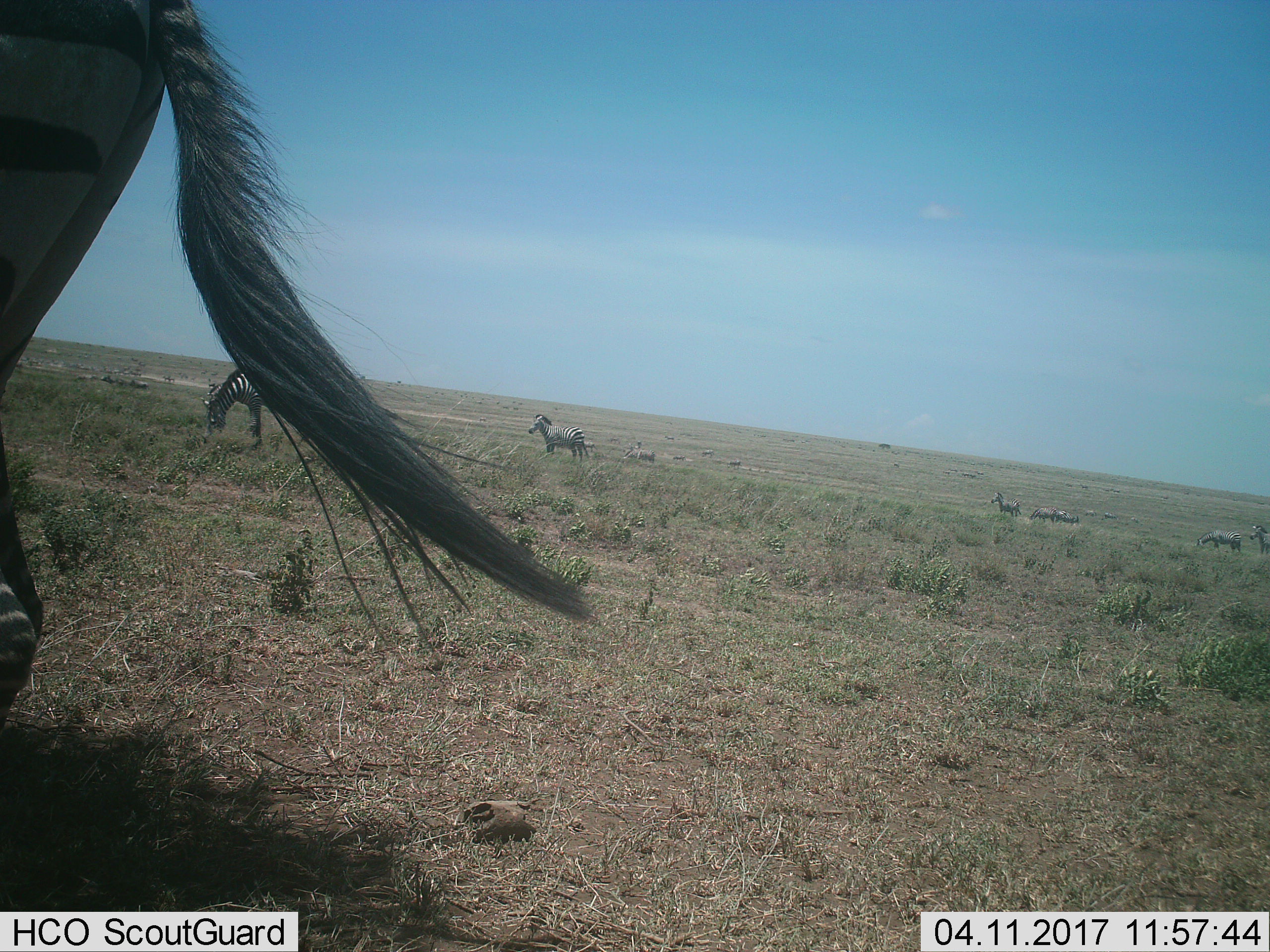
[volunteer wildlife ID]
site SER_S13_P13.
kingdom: Animalia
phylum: Chordata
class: Mammalia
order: Perissodactyla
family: Equidae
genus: Equus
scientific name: Equus quagga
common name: plains zebra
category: zebraplains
Zebraplains (plains zebra) (Equus quagga), count 11-50. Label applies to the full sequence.